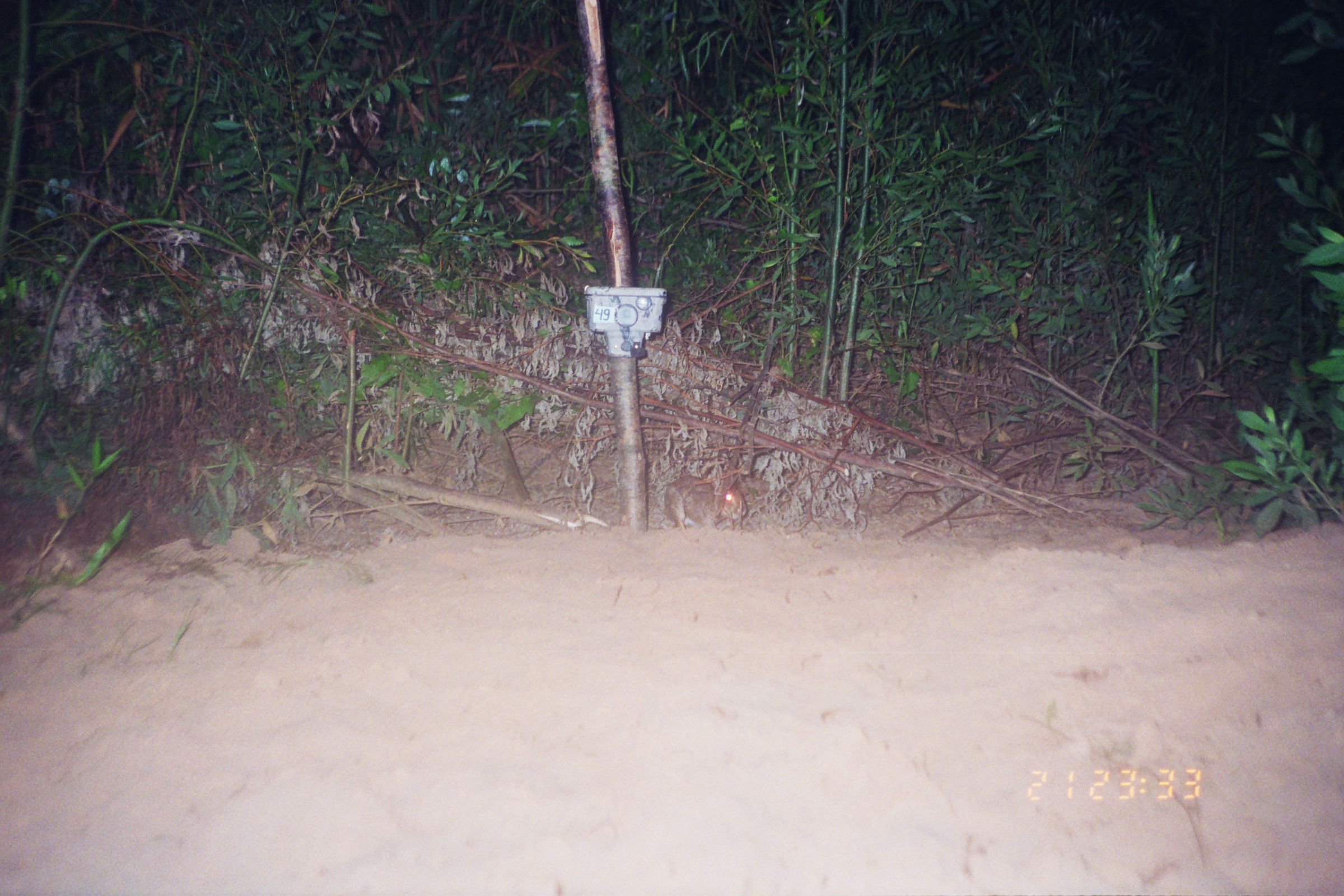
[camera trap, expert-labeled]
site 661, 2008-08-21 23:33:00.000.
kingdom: Animalia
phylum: Chordata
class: Mammalia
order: Lagomorpha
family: Leporidae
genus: Sylvilagus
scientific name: Sylvilagus brasiliensis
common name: tapeti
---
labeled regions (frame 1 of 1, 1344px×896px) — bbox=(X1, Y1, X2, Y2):
sylvilagus brasiliensis: bbox=(663, 473, 747, 530)